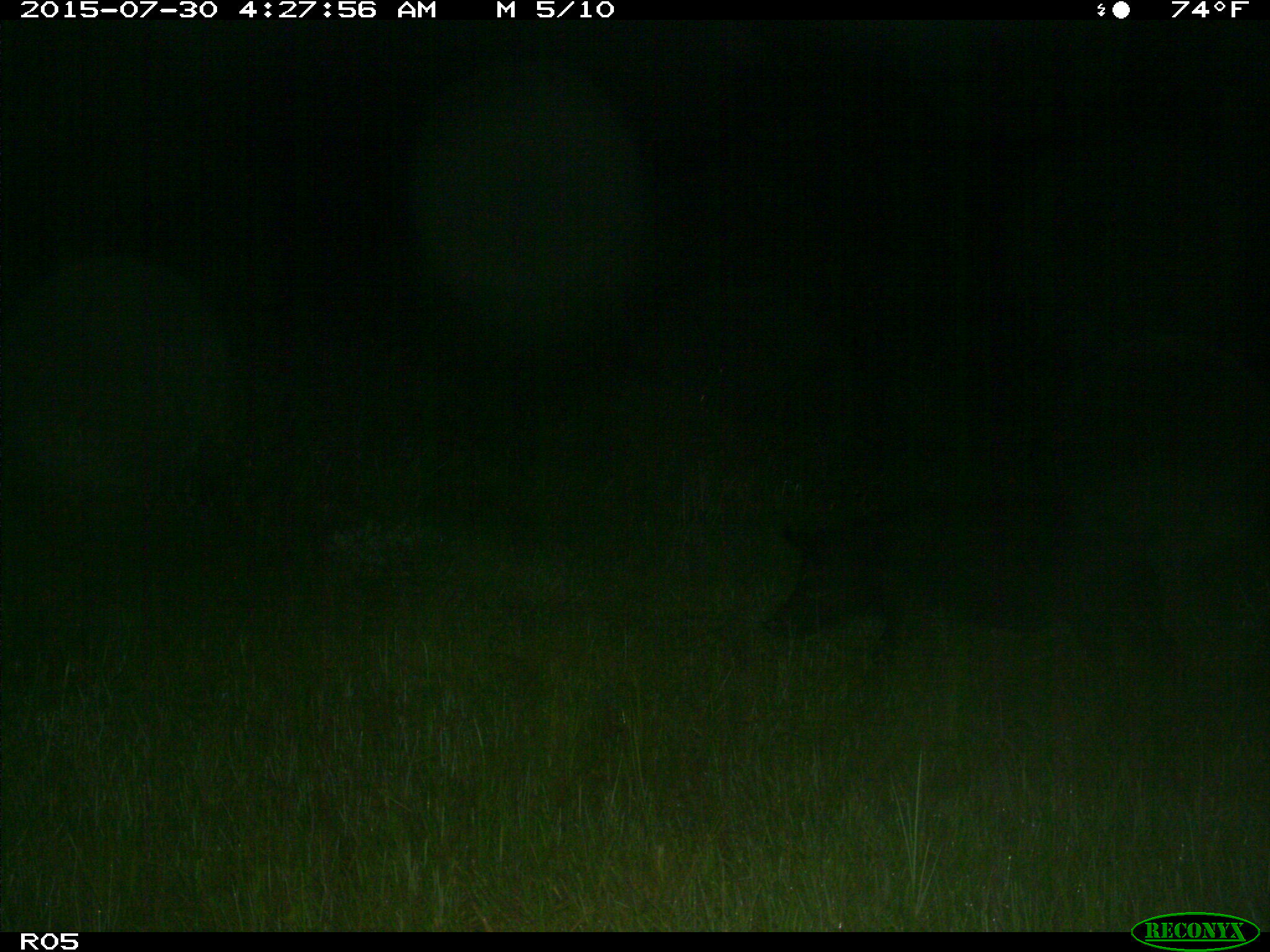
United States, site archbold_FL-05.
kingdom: Animalia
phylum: Chordata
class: Mammalia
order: Artiodactyla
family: Suidae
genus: Sus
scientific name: Sus scrofa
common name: wild boar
Sus scrofa (wild boar).